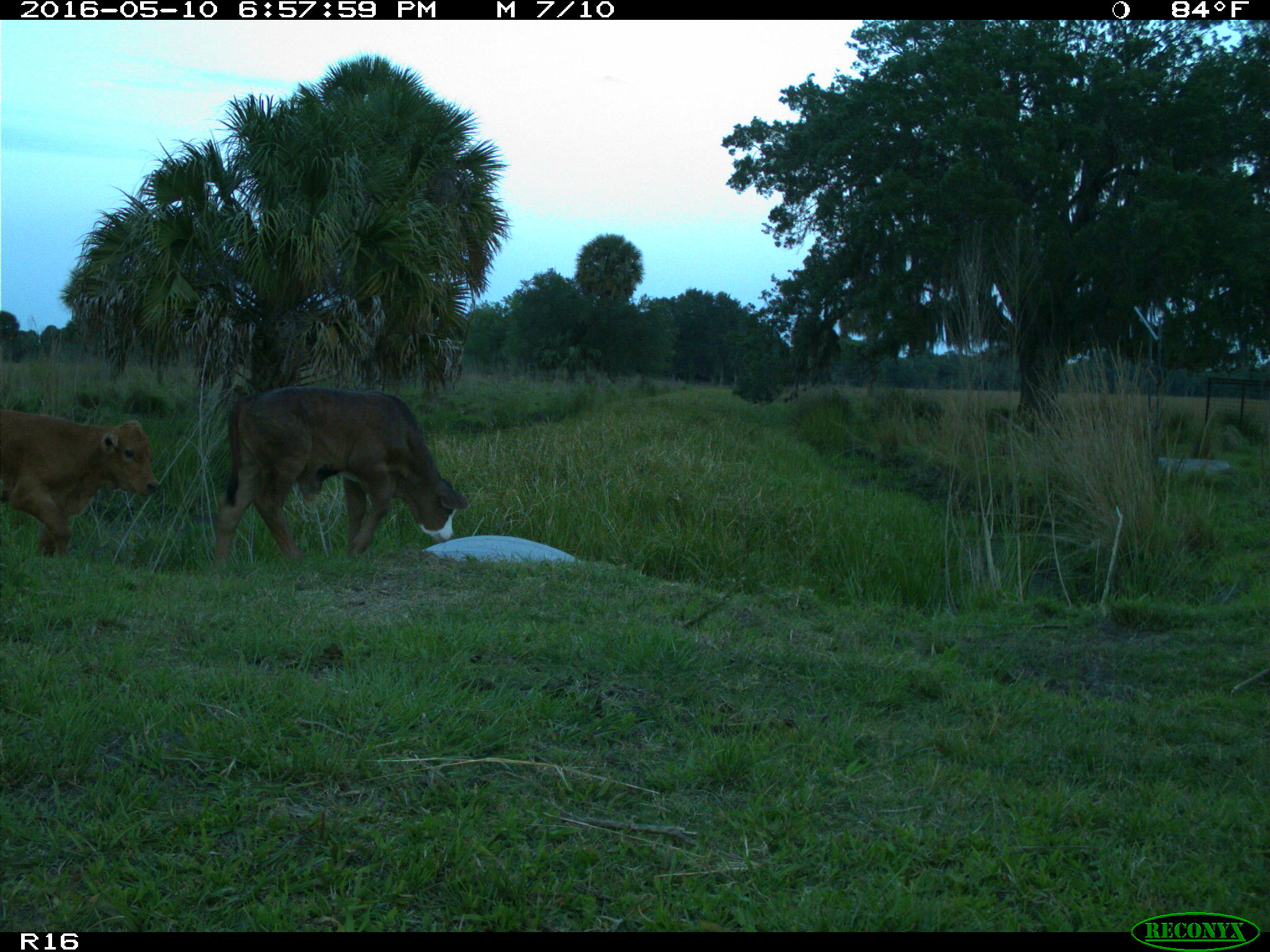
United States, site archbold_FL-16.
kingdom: Animalia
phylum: Chordata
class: Mammalia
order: Artiodactyla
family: Bovidae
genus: Bos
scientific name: Bos taurus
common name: domestic cow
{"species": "Bos taurus (domestic cow)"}